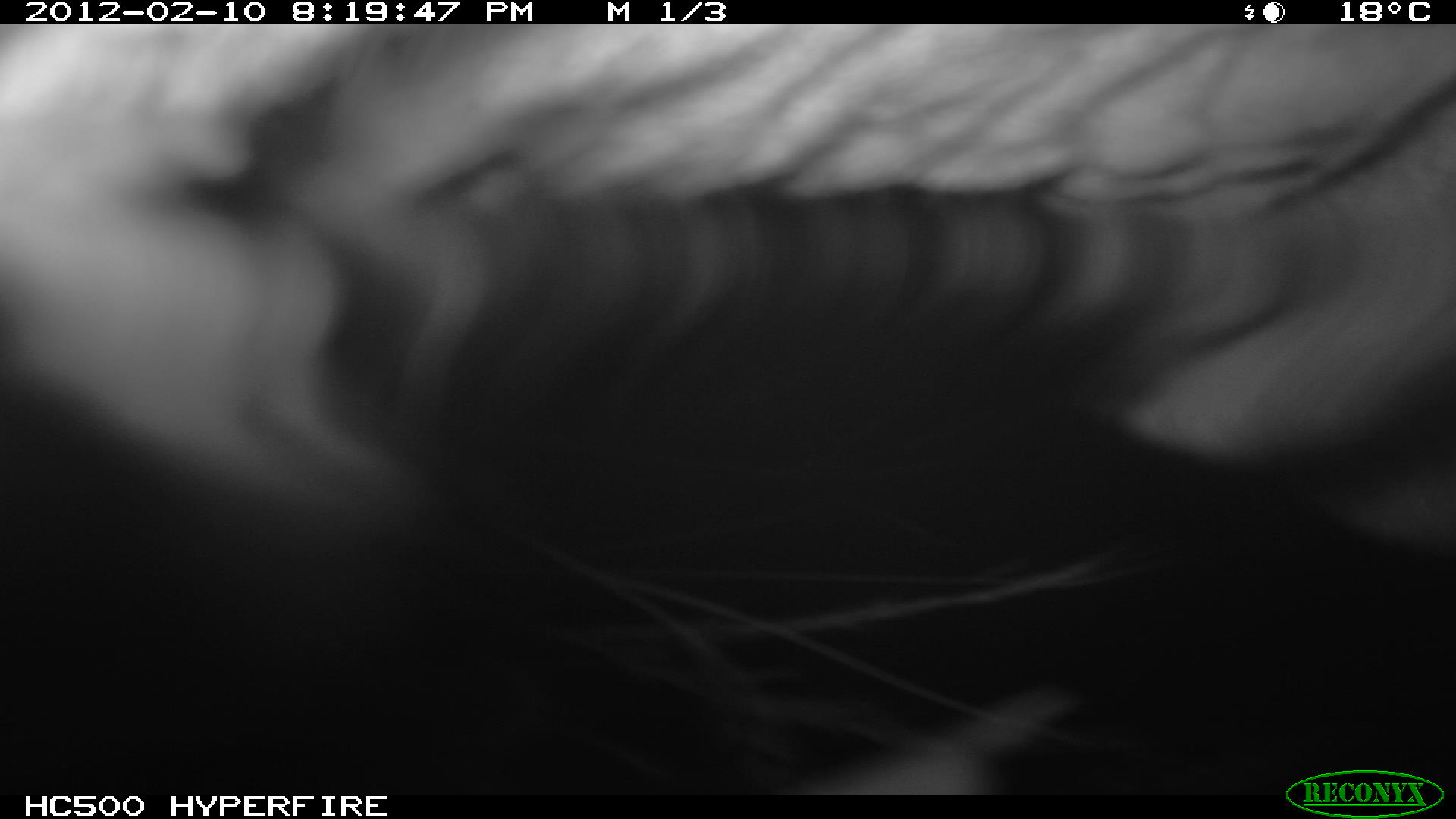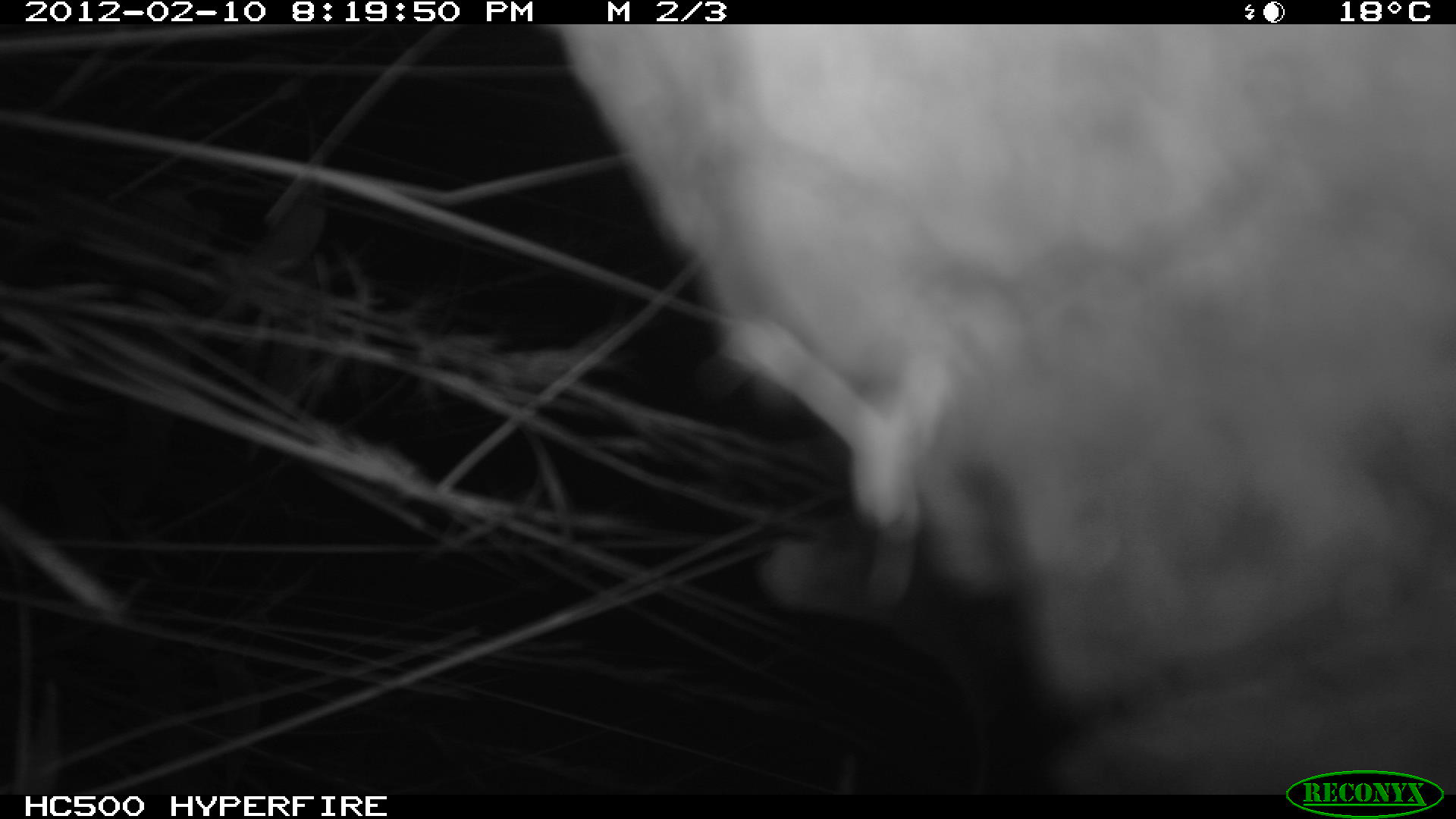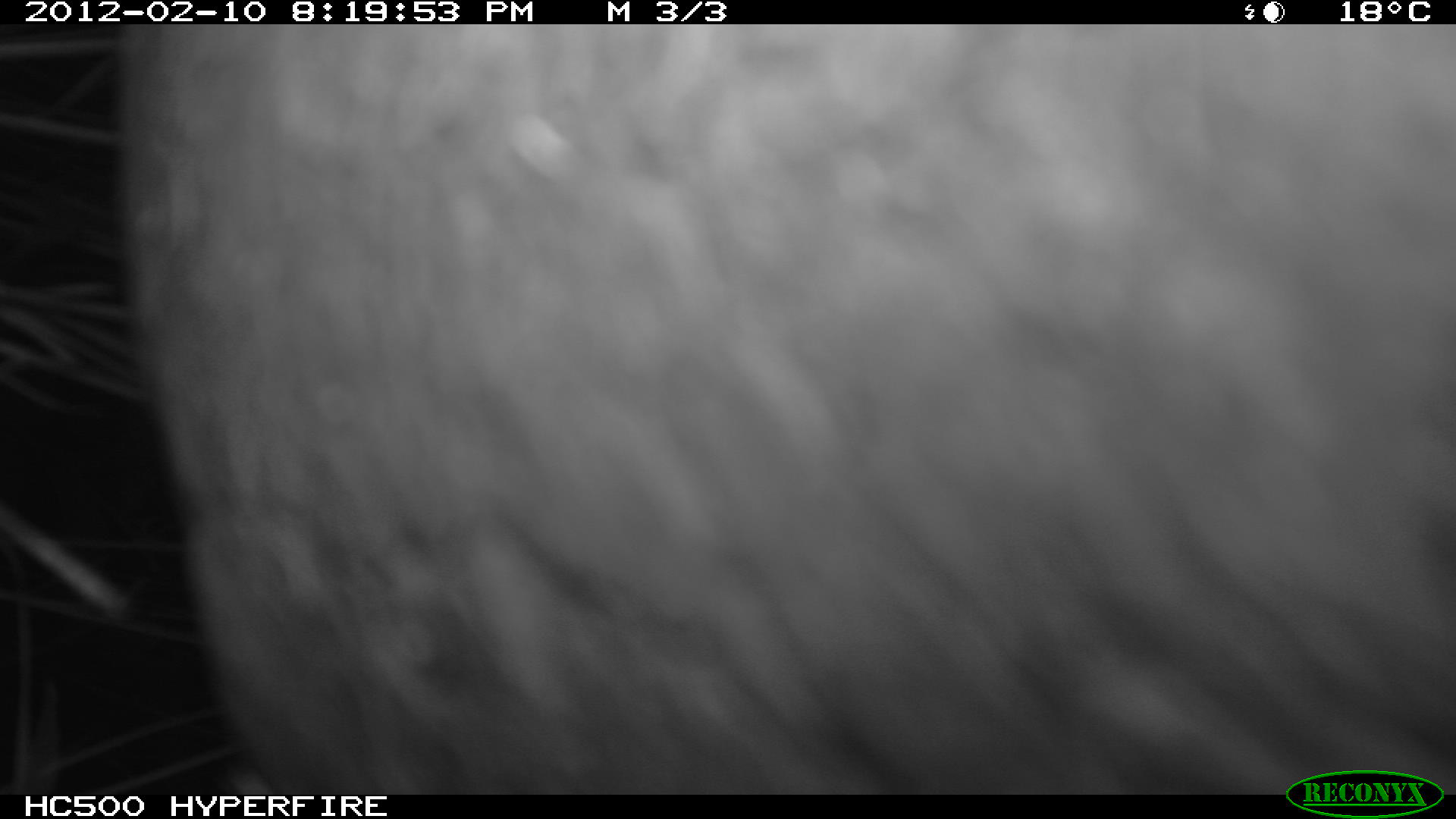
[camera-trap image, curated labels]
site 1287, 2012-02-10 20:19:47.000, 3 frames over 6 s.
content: unidentified animal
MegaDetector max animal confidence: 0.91